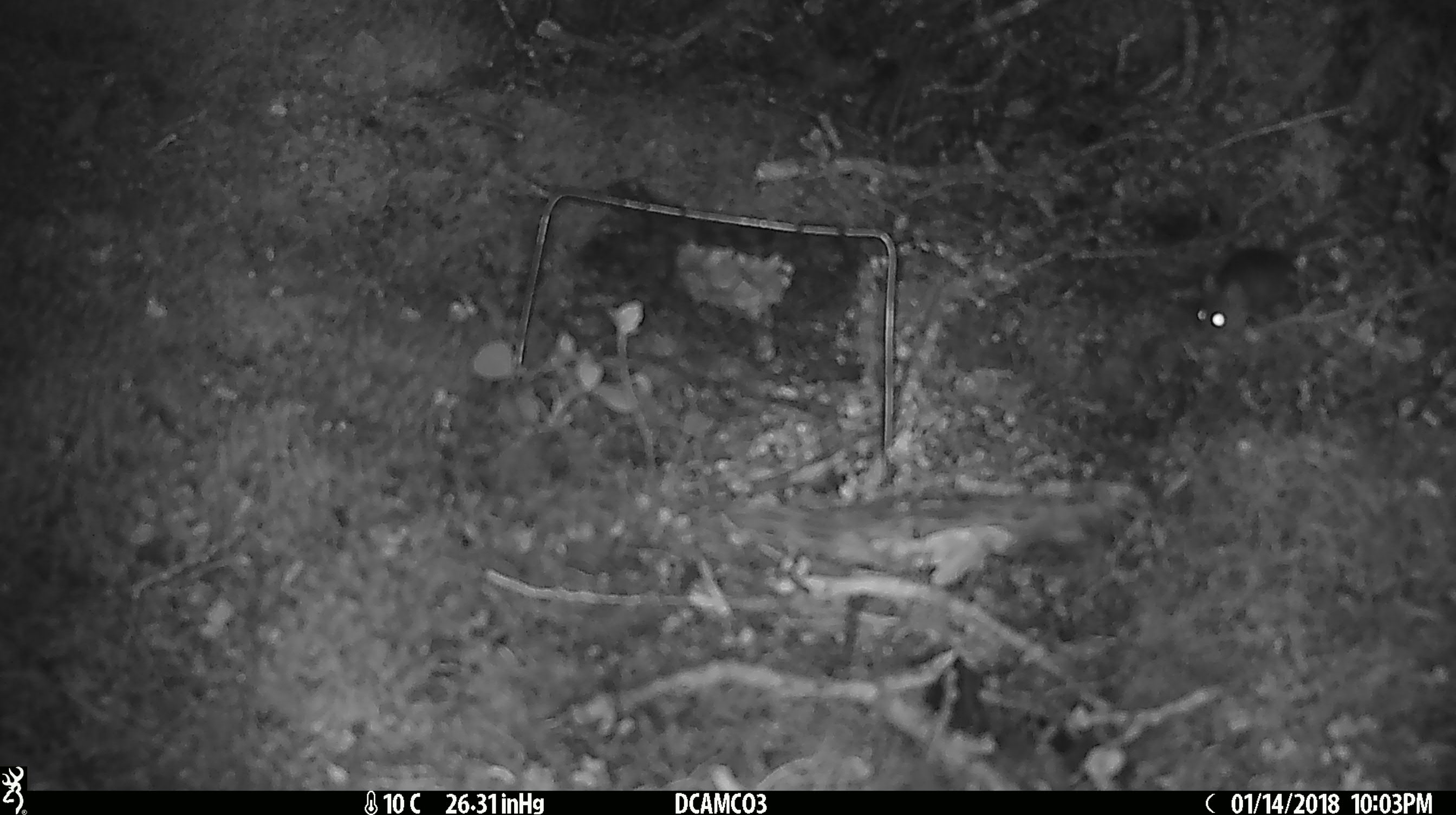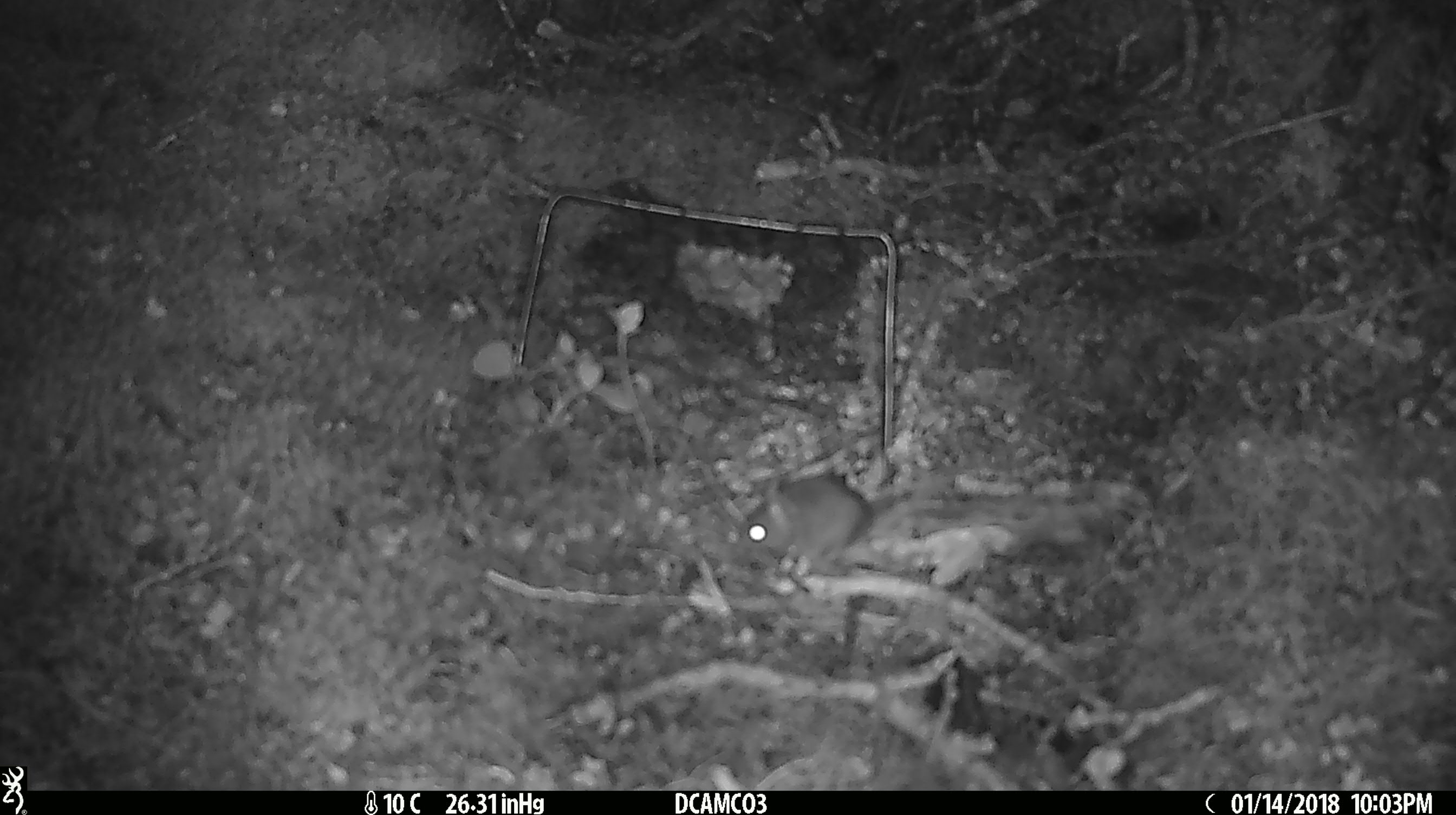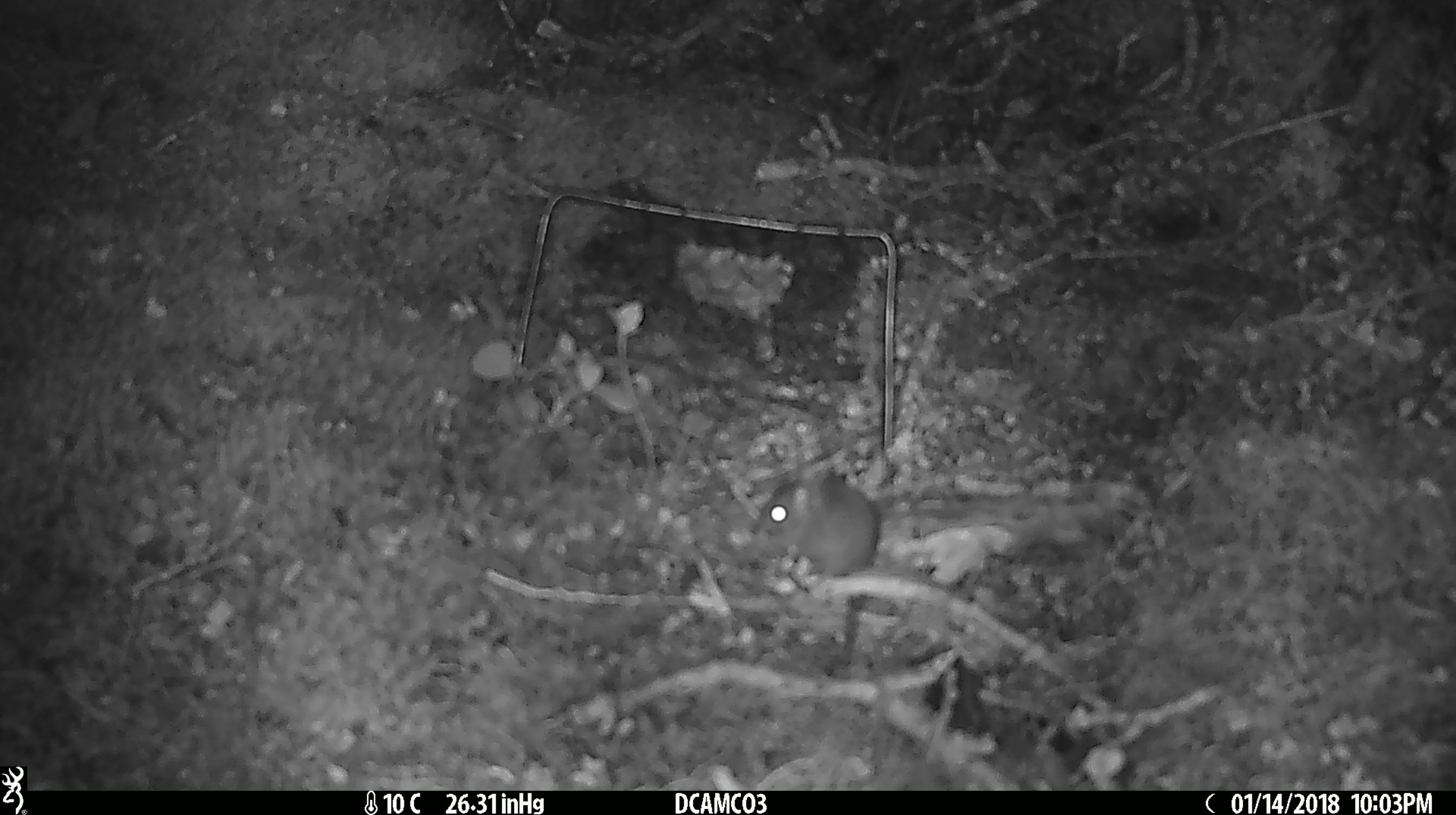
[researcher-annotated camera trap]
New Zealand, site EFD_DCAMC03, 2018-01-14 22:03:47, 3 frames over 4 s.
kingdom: Animalia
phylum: Chordata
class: Mammalia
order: Rodentia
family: Muridae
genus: Mus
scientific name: Mus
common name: mouse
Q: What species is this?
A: Mouse (Mus).